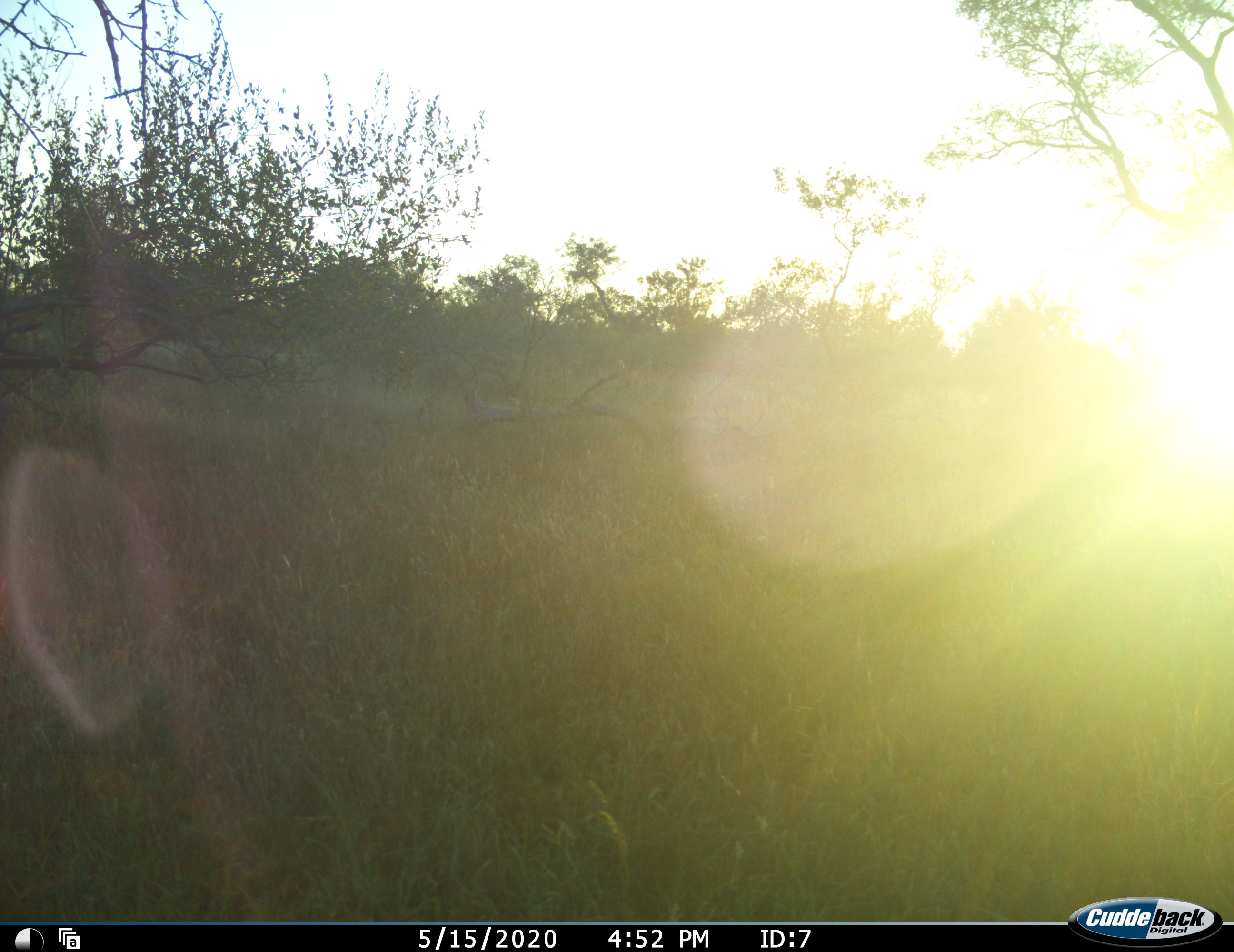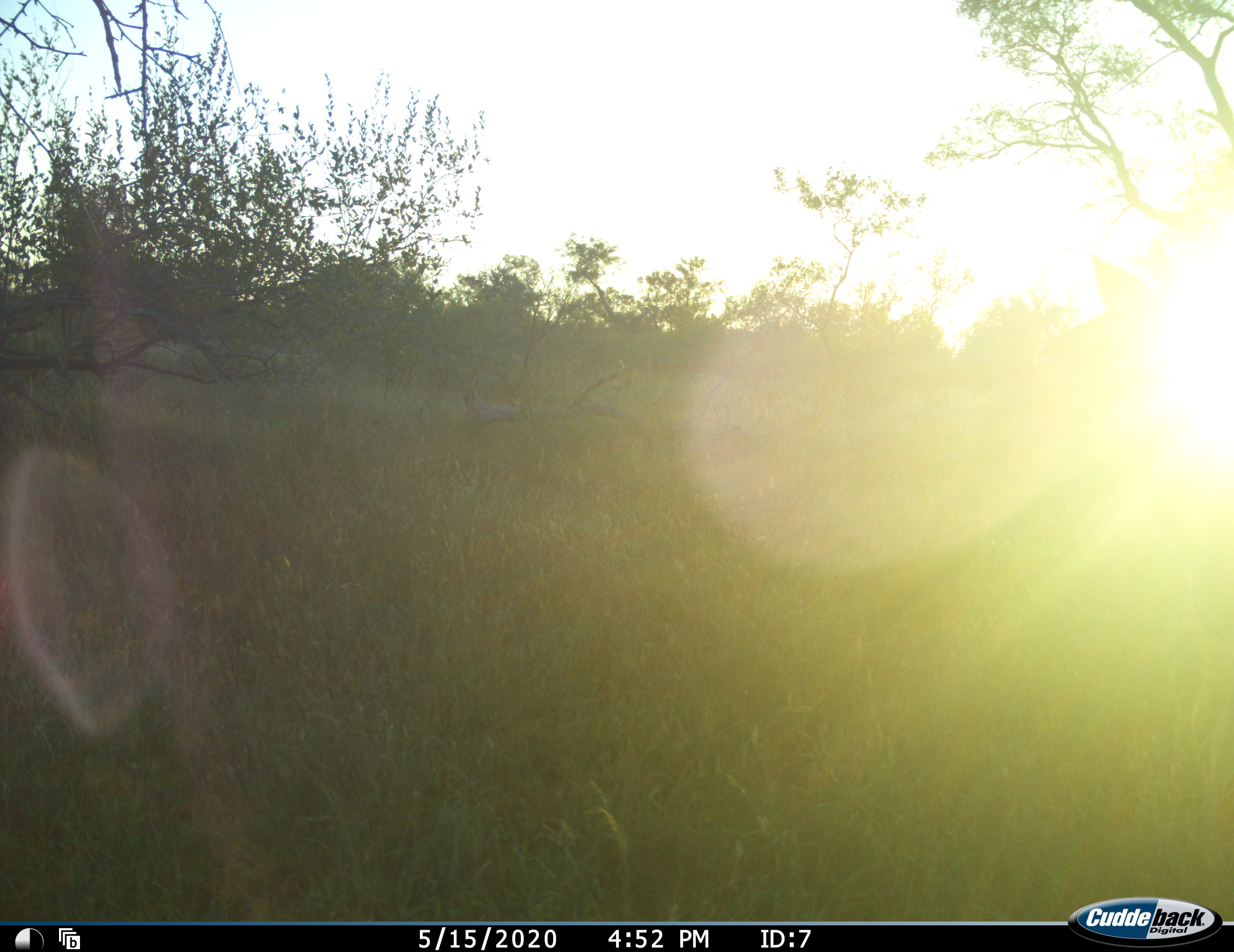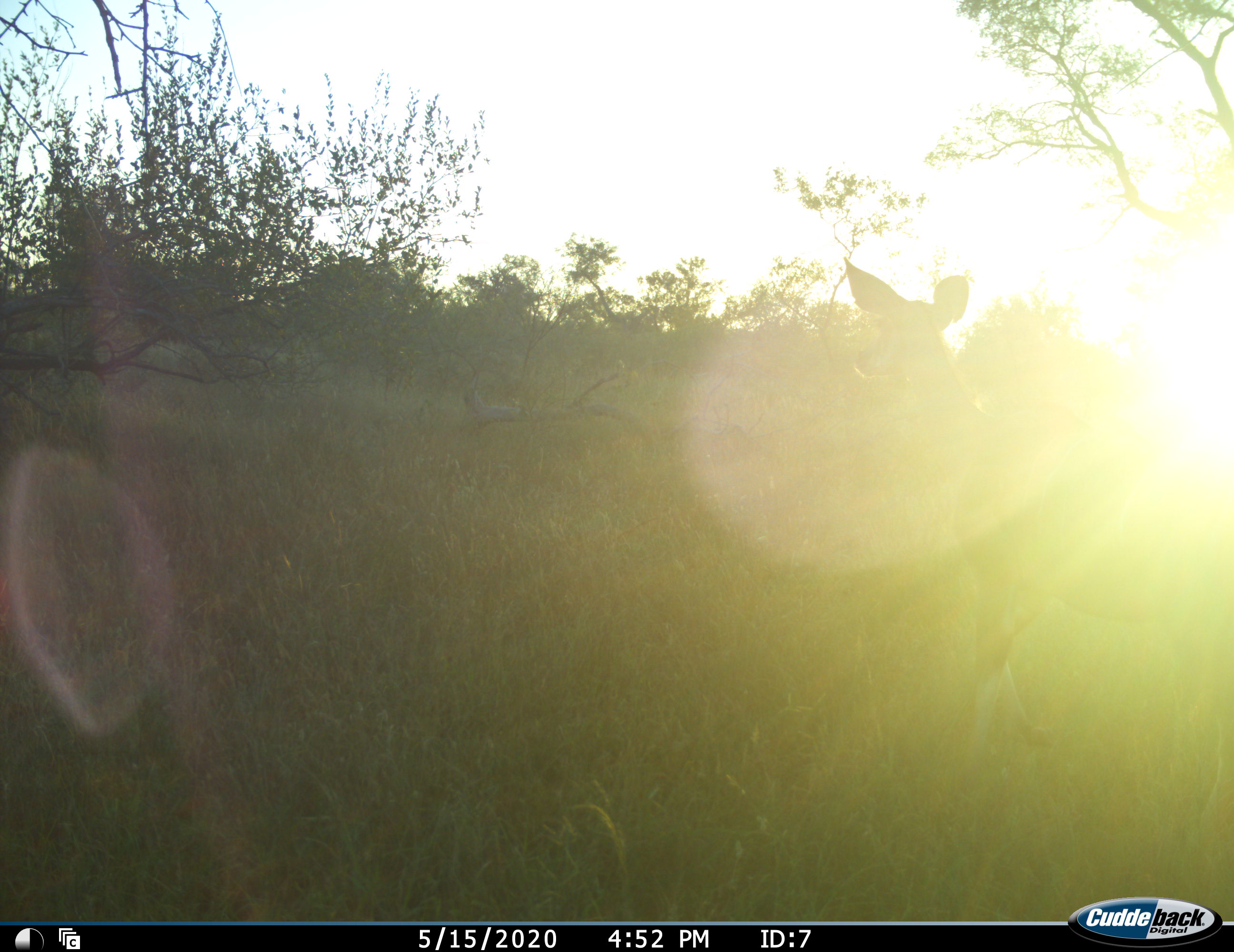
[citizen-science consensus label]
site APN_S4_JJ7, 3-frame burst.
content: unidentified animal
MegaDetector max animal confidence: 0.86